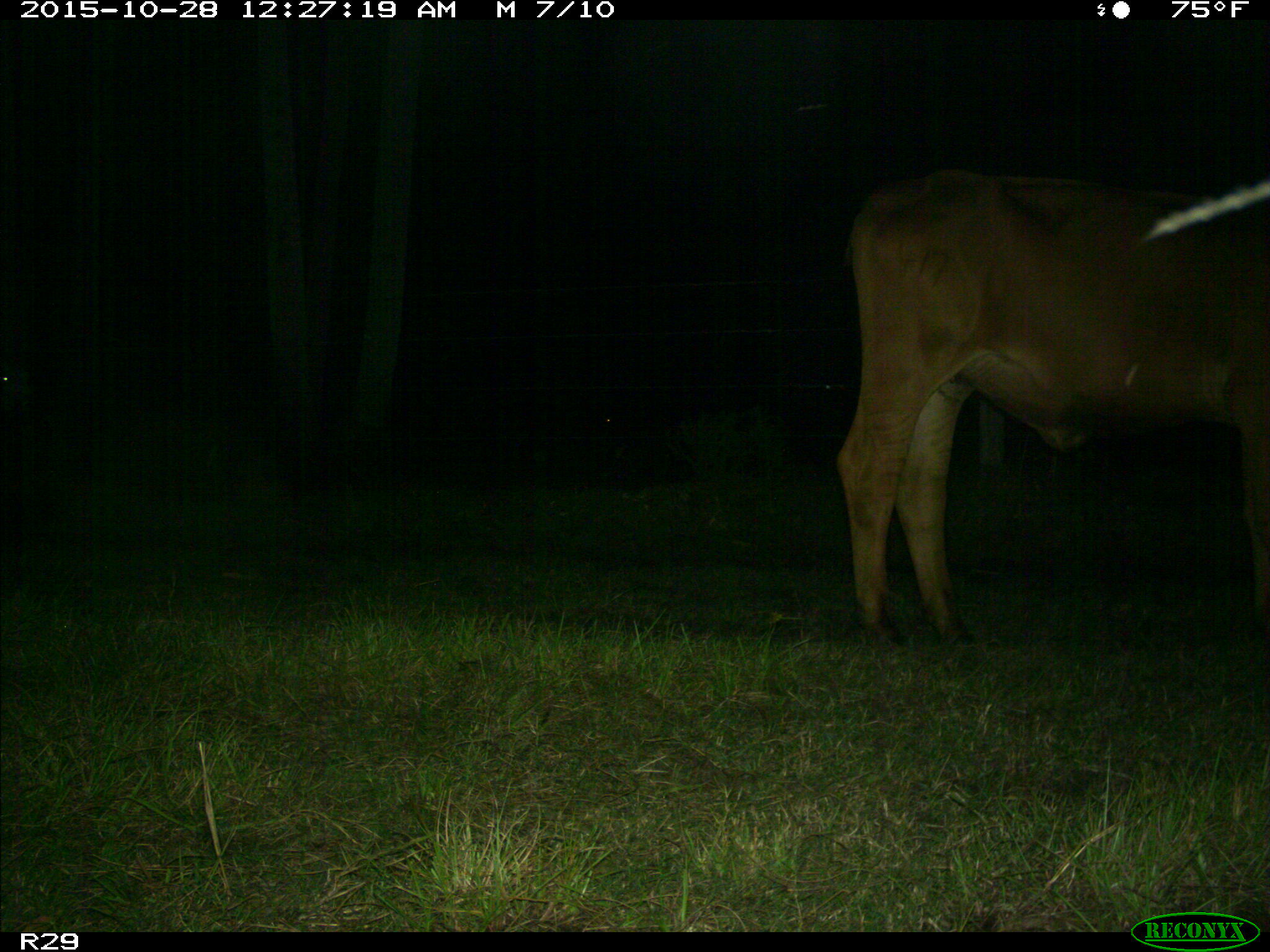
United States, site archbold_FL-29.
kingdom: Animalia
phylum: Chordata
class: Mammalia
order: Artiodactyla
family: Bovidae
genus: Bos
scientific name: Bos taurus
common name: domestic cow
Bos taurus (domestic cow).